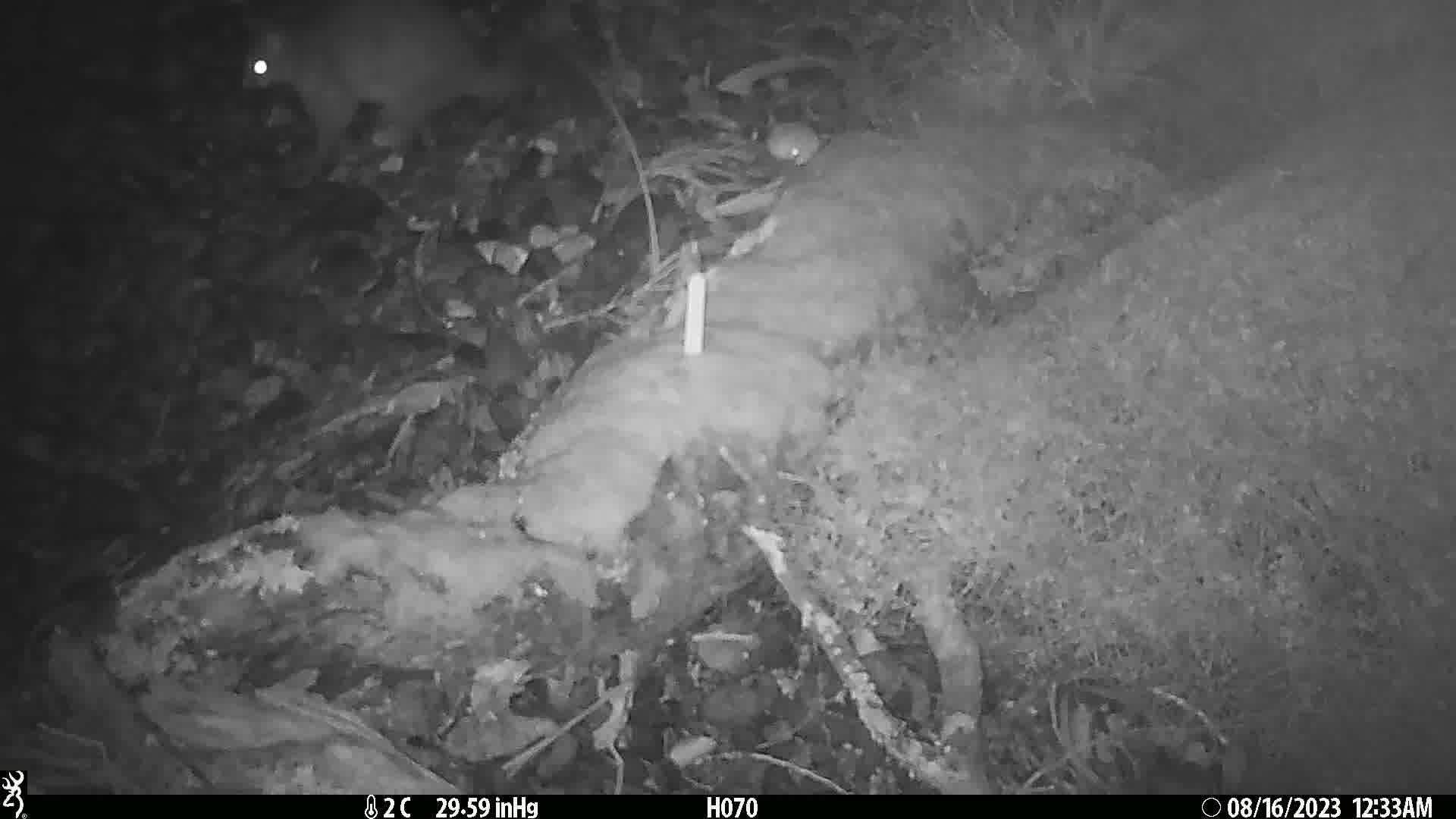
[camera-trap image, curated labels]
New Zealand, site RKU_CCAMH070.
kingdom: Animalia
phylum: Chordata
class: Mammalia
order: Diprotodontia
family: Phalangeridae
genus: Trichosurus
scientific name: Trichosurus vulpecula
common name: common brushtail possum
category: possum